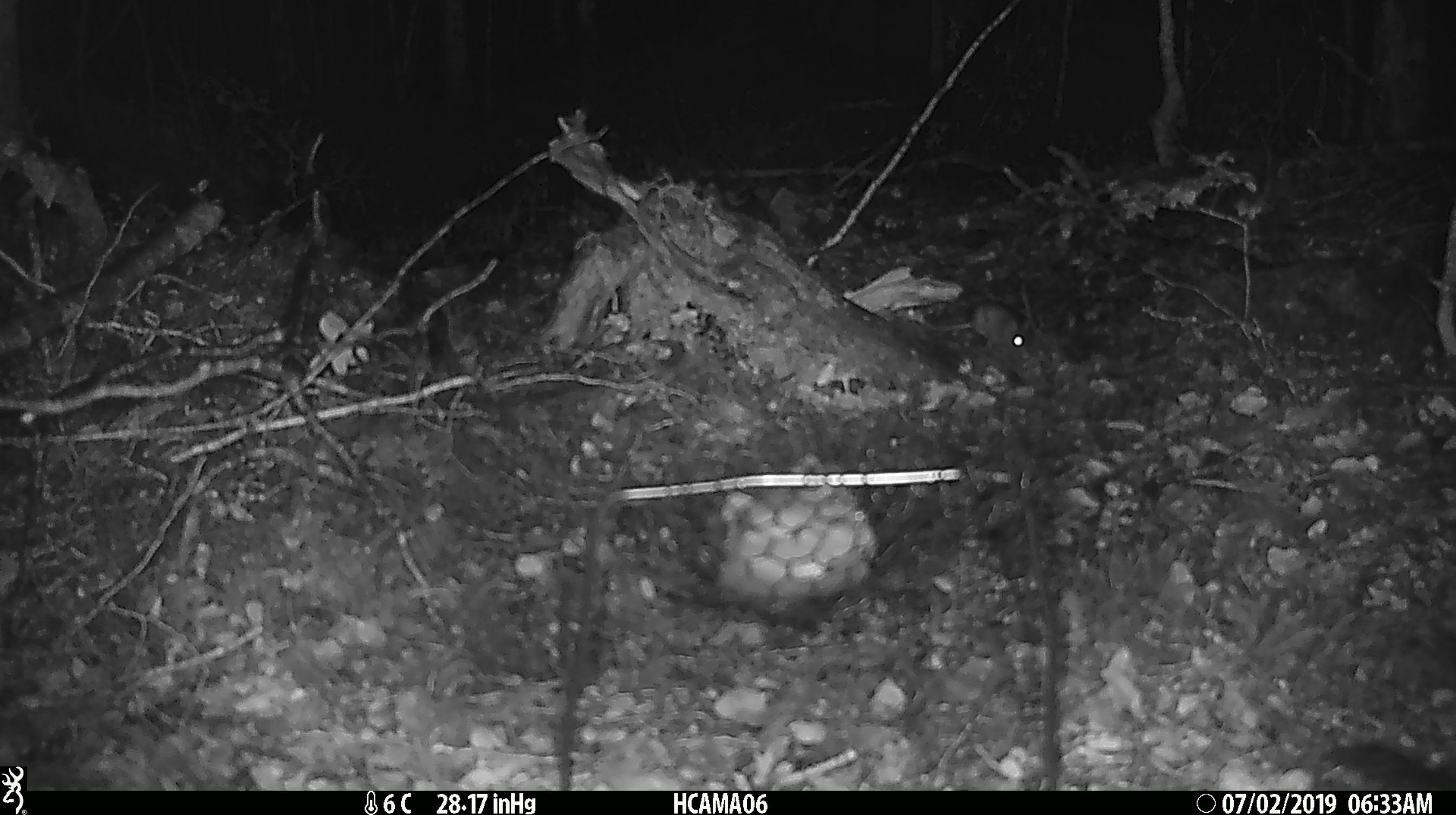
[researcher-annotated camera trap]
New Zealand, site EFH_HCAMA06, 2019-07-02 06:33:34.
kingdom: Animalia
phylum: Chordata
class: Mammalia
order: Rodentia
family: Muridae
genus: Mus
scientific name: Mus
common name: mouse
Mouse (Mus).